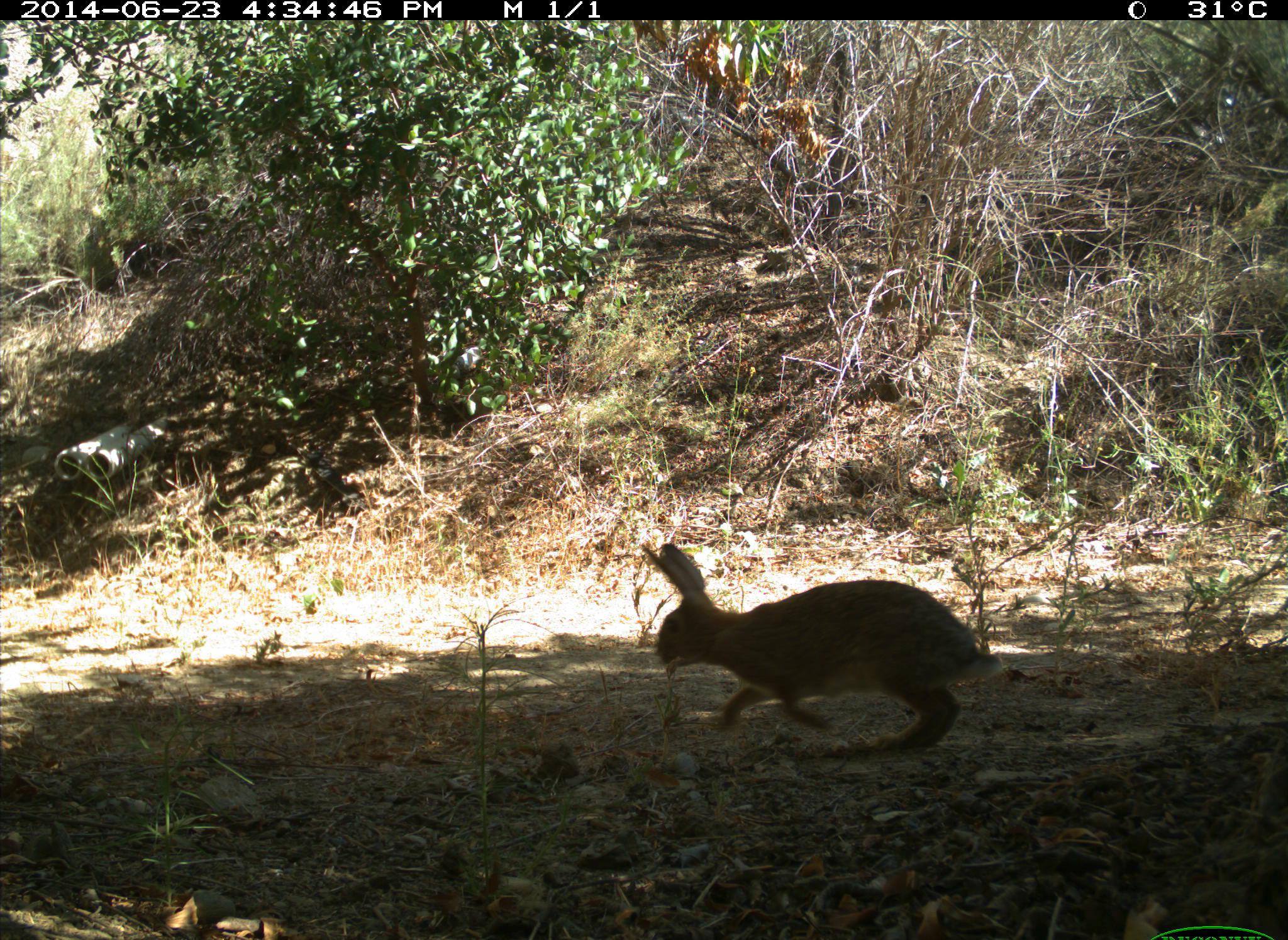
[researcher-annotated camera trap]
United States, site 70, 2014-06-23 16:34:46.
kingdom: Animalia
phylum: Chordata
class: Mammalia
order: Lagomorpha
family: Leporidae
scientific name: Leporidae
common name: rabbits and hares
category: rabbit